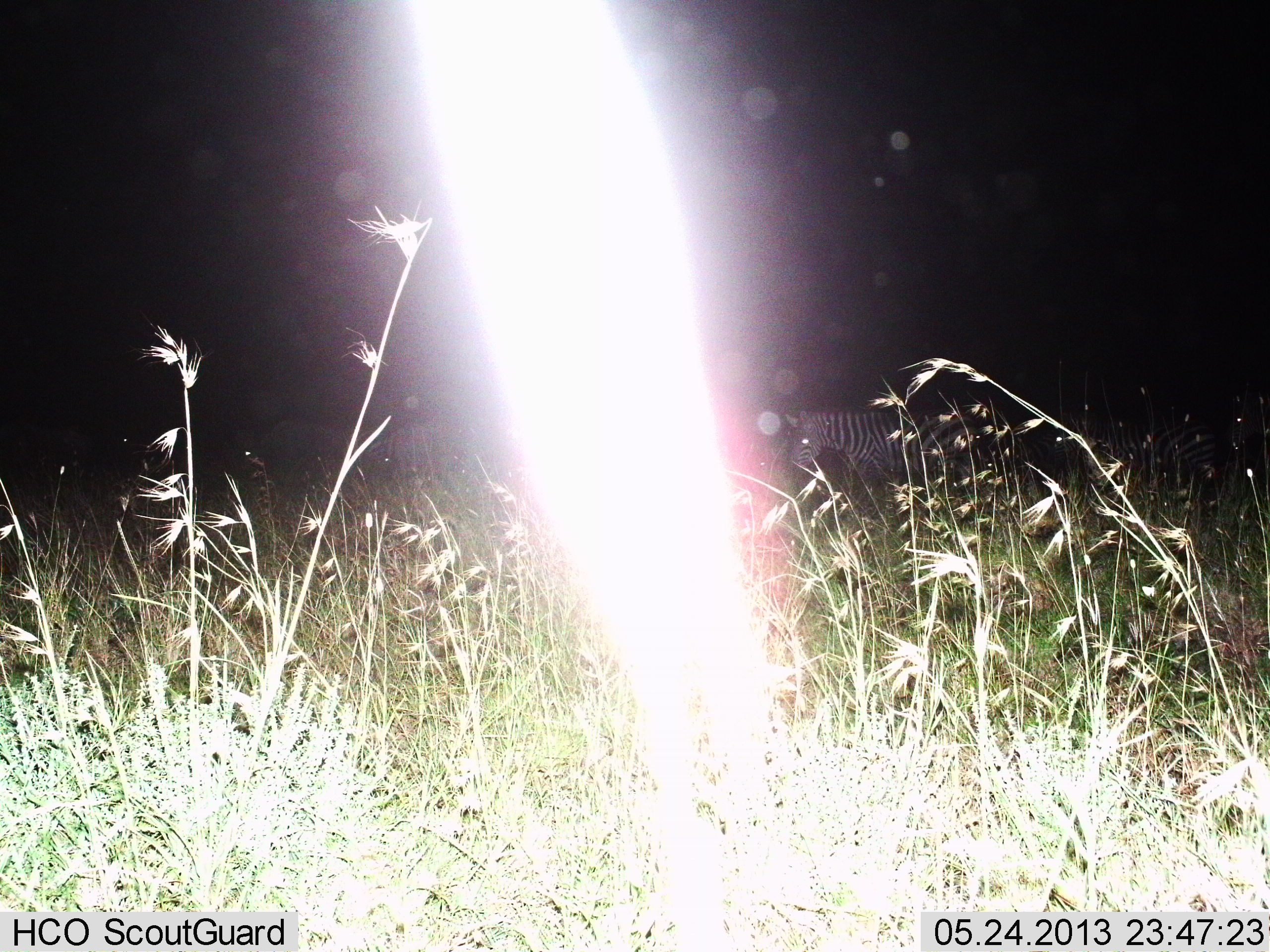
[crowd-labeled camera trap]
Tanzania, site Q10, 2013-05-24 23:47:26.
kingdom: Animalia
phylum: Chordata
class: Mammalia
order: Perissodactyla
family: Equidae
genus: Equus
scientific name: Equus quagga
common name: plains zebra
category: zebra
Zebra (plains zebra) (Equus quagga), count 1. Behavior (volunteer vote fractions): standing 64%, resting 0%, moving 36%, interacting 0%. Young present (vote fraction): 0%. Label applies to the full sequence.